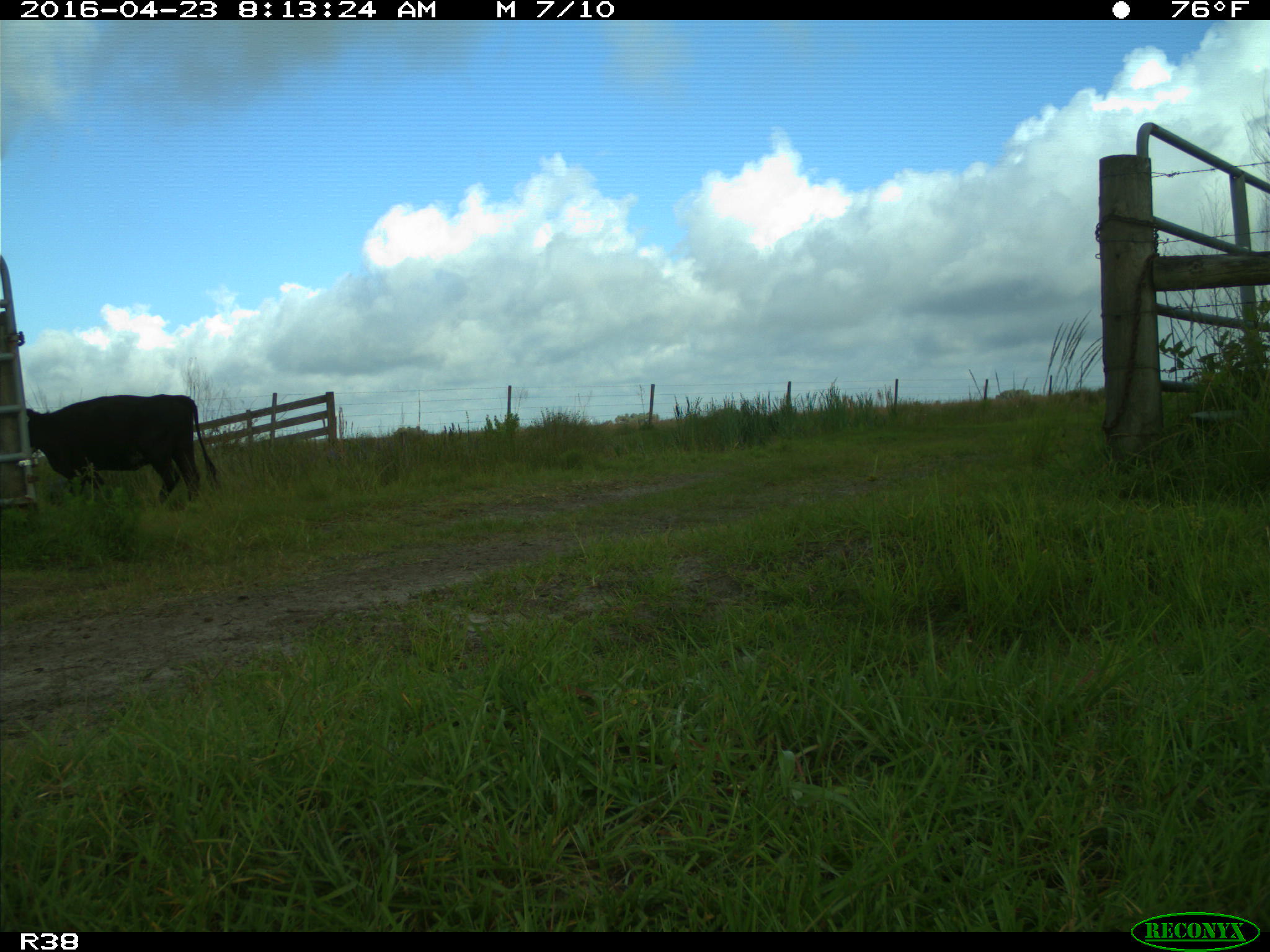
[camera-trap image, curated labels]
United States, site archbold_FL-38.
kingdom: Animalia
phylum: Chordata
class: Mammalia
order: Artiodactyla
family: Bovidae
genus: Bos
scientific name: Bos taurus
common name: domestic cow